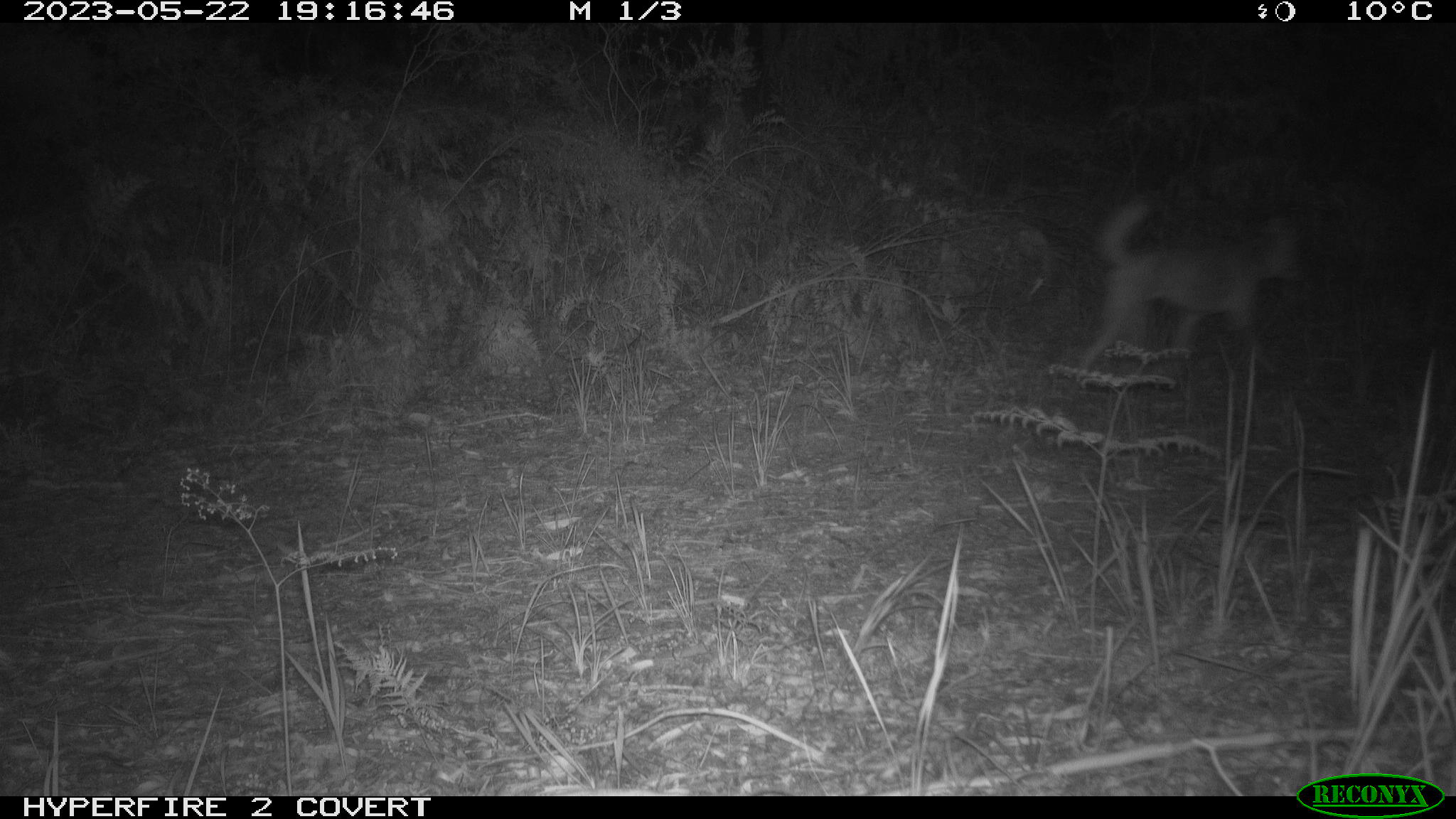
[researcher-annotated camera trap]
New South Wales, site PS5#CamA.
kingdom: Animalia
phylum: Chordata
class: Mammalia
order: Carnivora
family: Canidae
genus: Canis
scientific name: Canis familiaris dingo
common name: dingo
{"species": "dingo (Canis familiaris dingo)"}